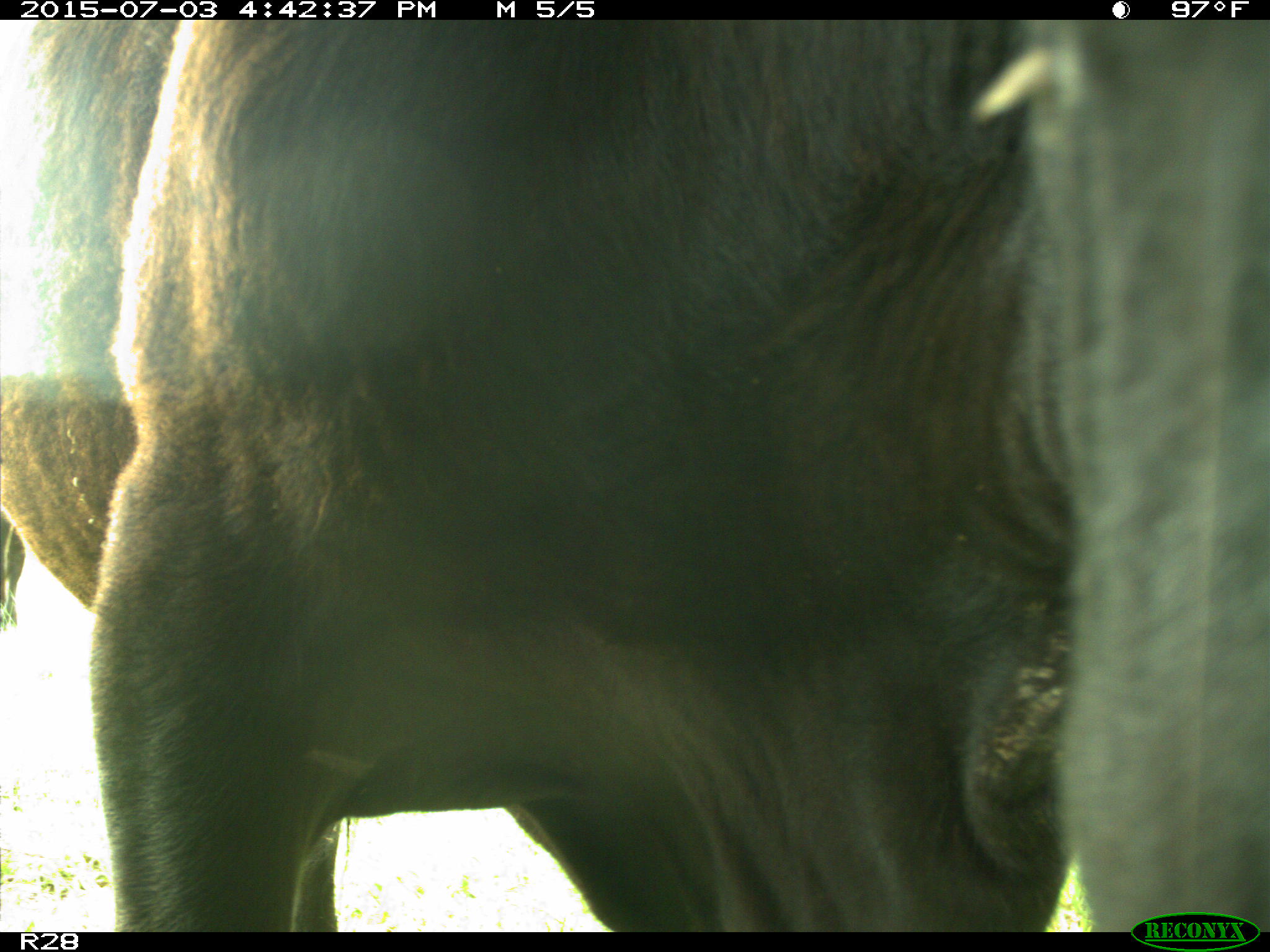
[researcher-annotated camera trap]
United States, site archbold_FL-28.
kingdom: Animalia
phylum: Chordata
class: Mammalia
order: Artiodactyla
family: Bovidae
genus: Bos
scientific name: Bos taurus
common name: domestic cow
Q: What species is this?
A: Bos taurus (domestic cow).